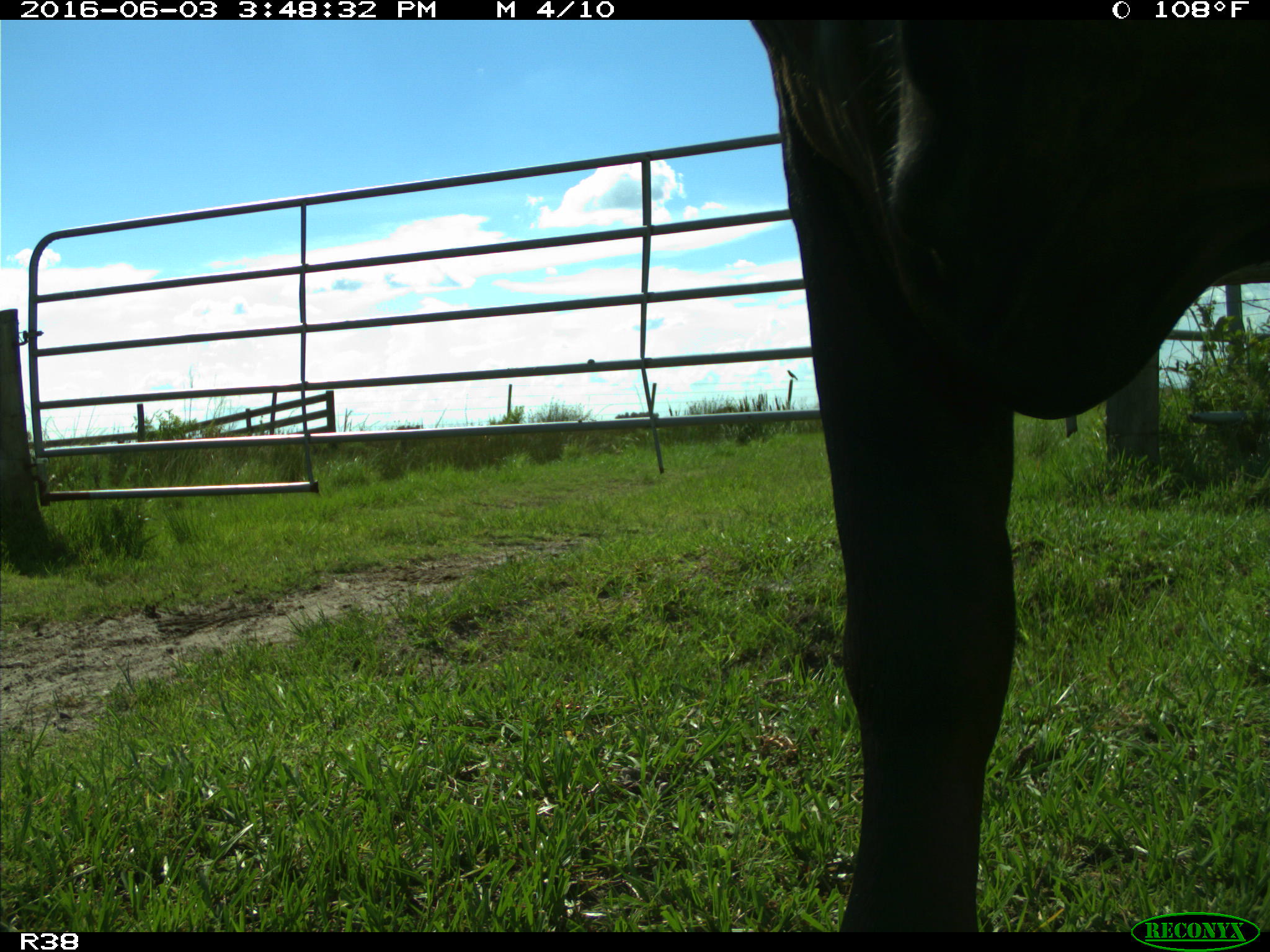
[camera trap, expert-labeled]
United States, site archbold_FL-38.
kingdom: Animalia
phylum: Chordata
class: Mammalia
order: Artiodactyla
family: Bovidae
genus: Bos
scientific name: Bos taurus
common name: domestic cow